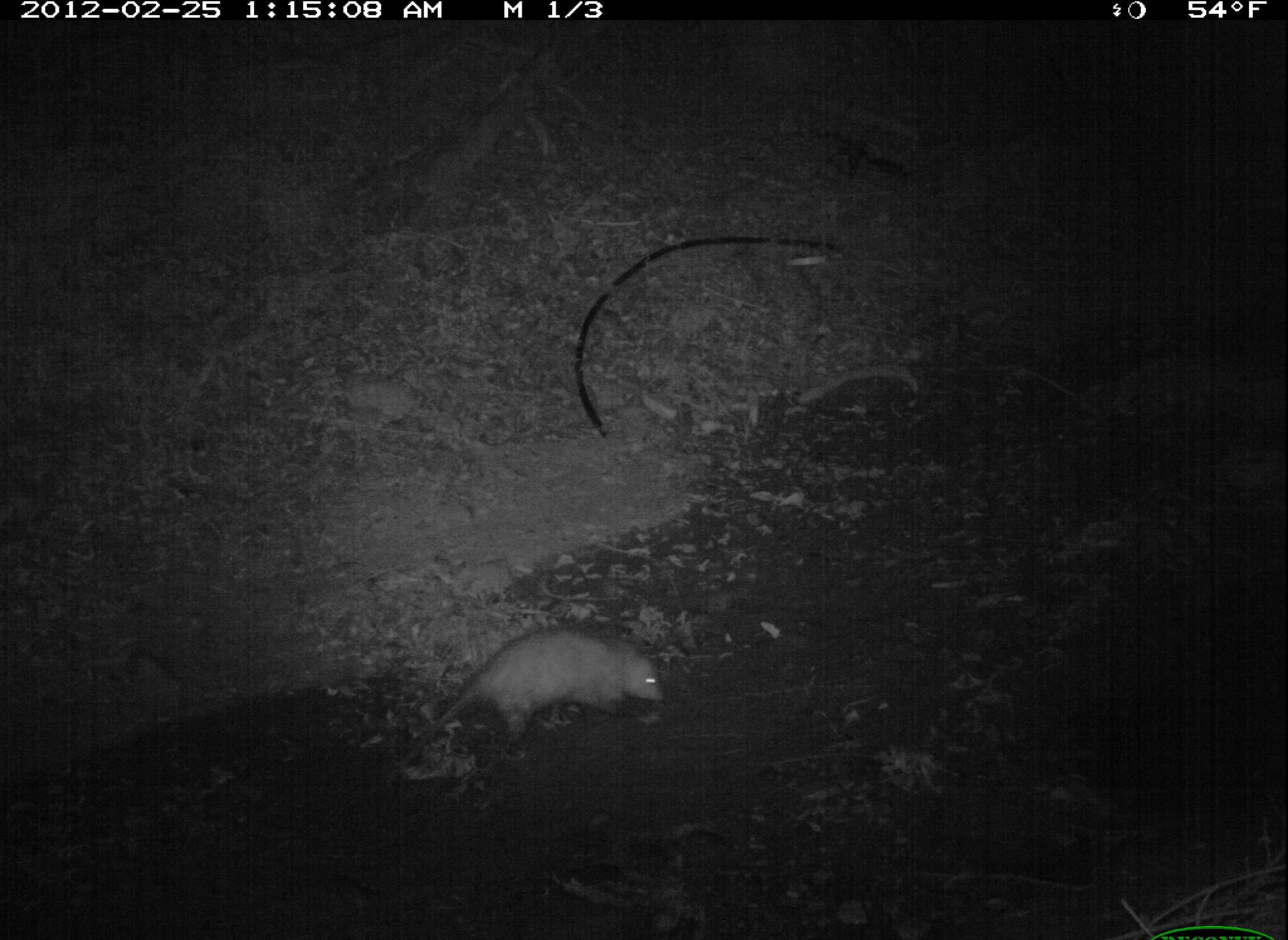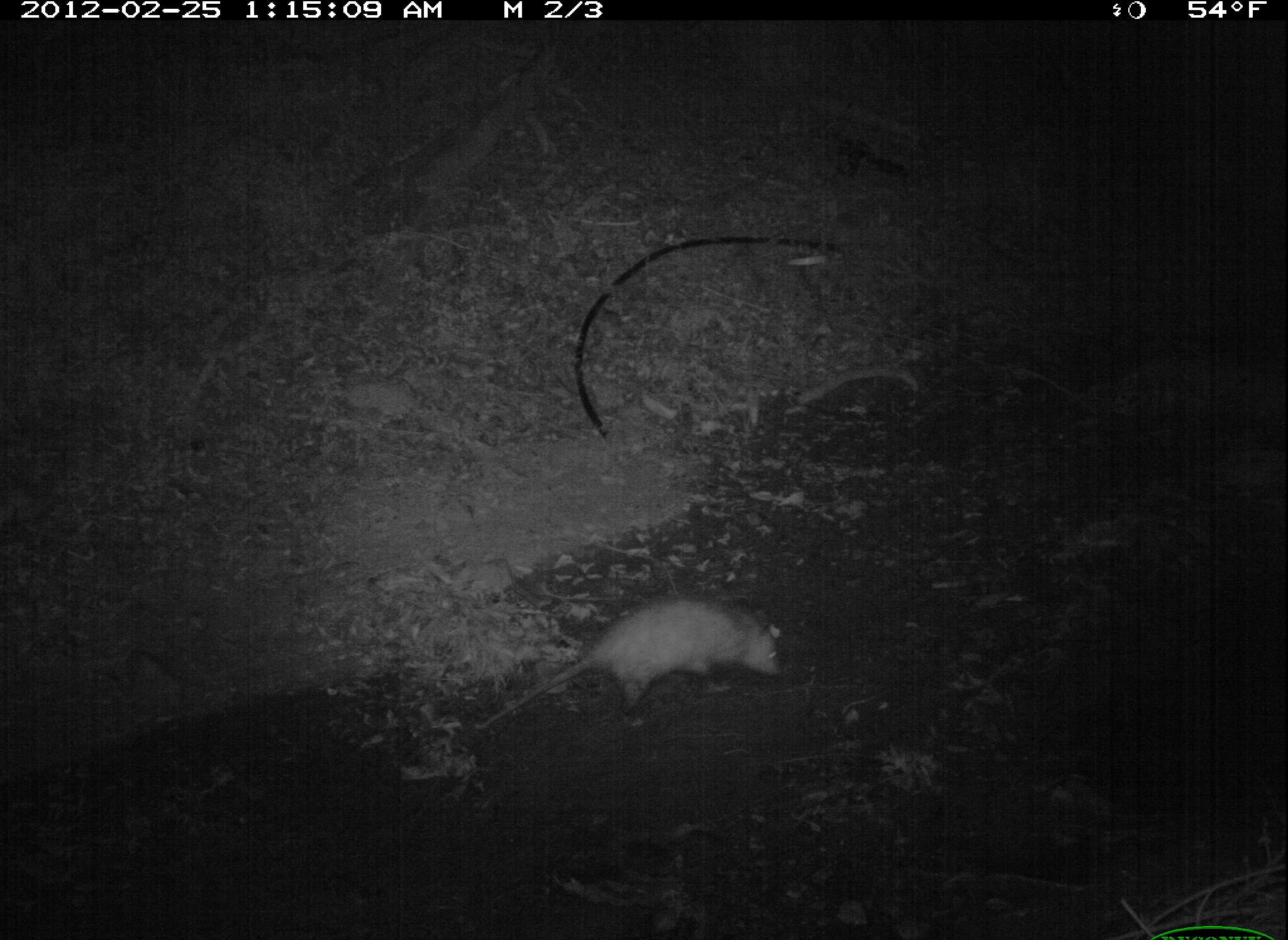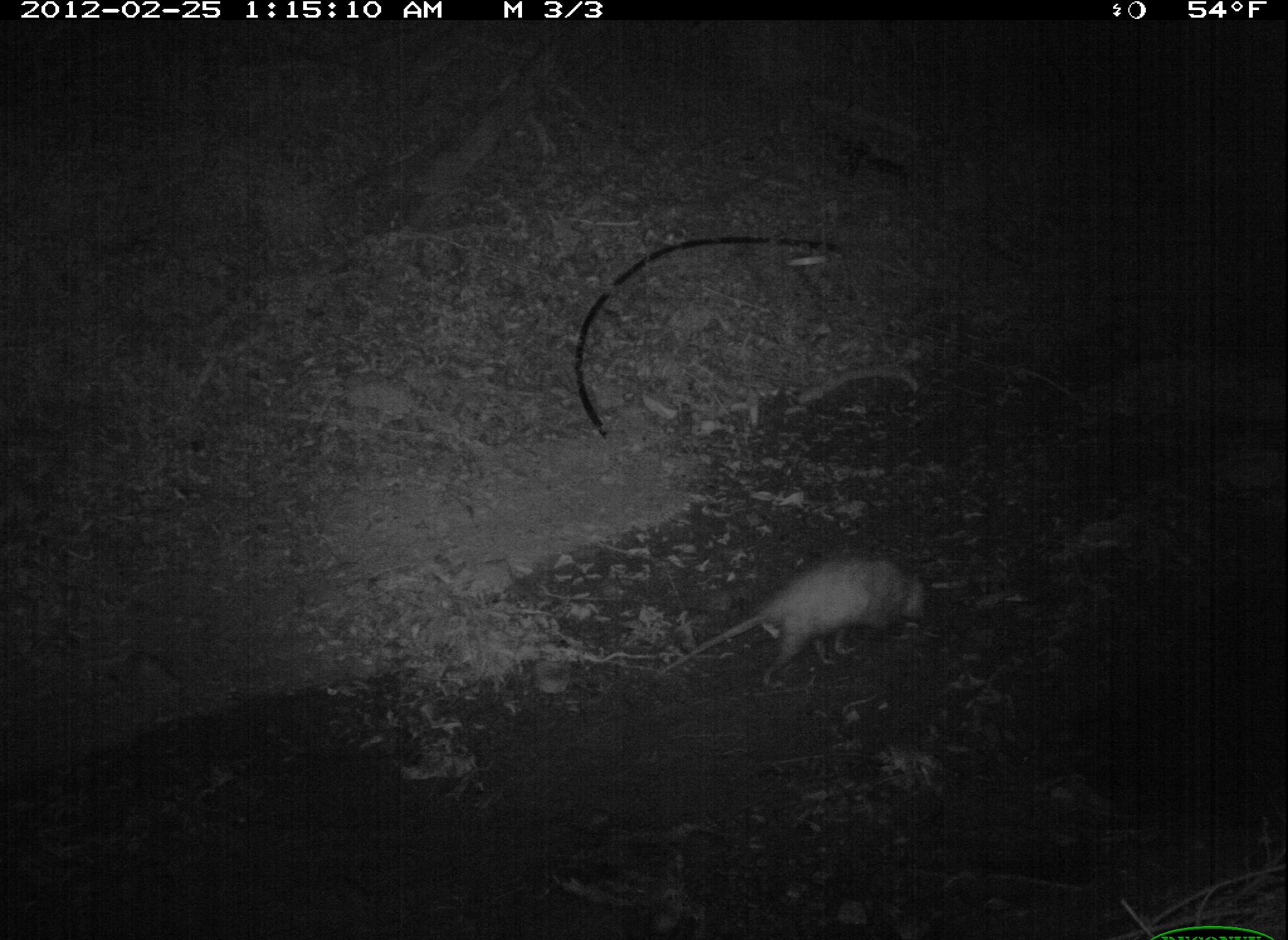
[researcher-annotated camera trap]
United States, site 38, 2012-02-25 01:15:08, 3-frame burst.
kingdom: Animalia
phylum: Chordata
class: Mammalia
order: Didelphimorphia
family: Didelphidae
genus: Didelphis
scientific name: Didelphis virginiana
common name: virginia opossum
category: opossum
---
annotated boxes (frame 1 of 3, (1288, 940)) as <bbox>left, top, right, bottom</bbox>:
opossum: <bbox>374, 612, 683, 788</bbox>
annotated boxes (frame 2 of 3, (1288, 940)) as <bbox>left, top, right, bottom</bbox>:
opossum: <bbox>491, 580, 789, 723</bbox>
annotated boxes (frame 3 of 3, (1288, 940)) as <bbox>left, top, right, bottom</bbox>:
opossum: <bbox>655, 533, 953, 701</bbox>